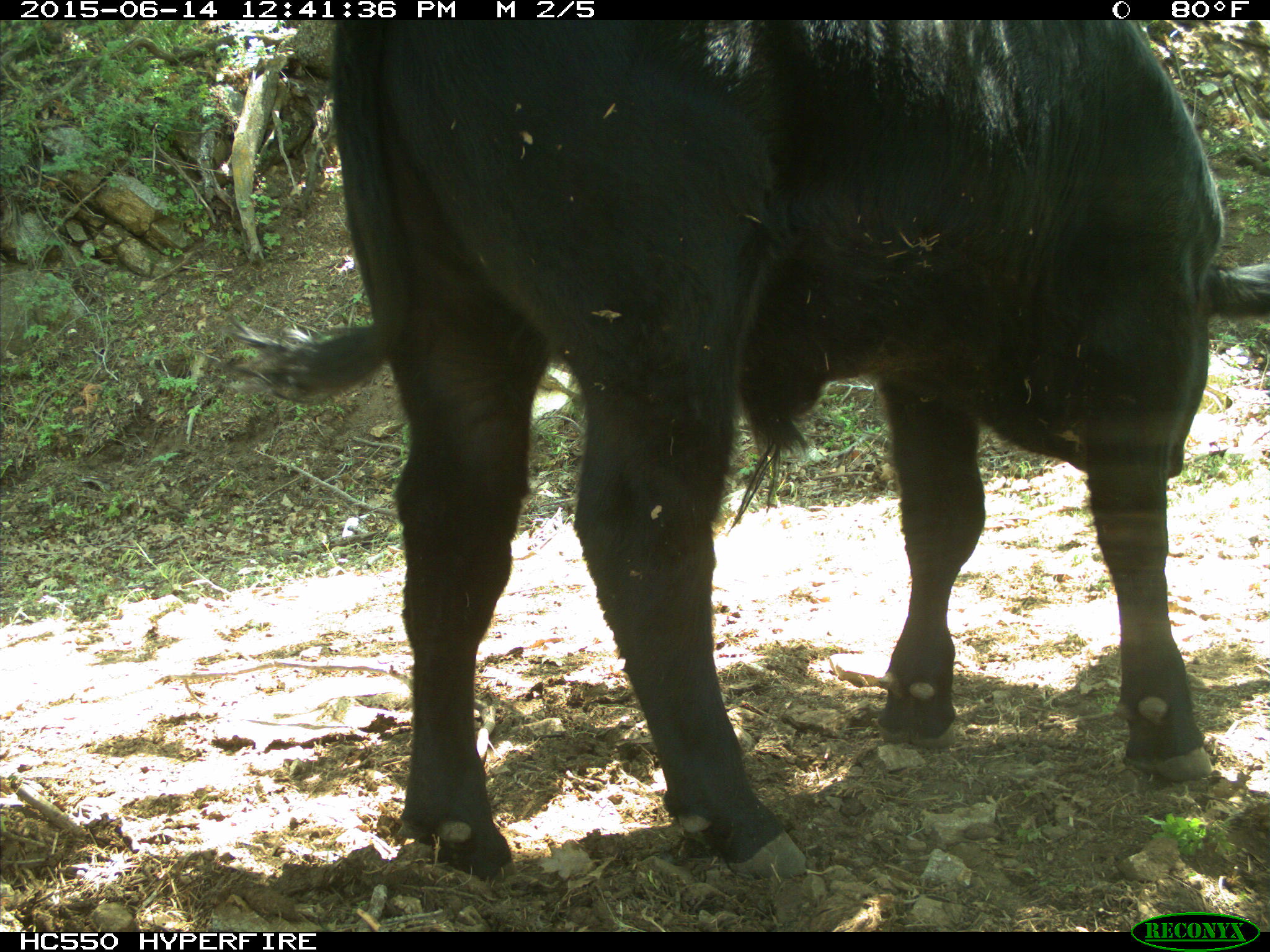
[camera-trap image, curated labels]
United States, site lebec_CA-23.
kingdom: Animalia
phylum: Chordata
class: Mammalia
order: Artiodactyla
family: Bovidae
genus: Bos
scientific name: Bos taurus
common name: domestic cow